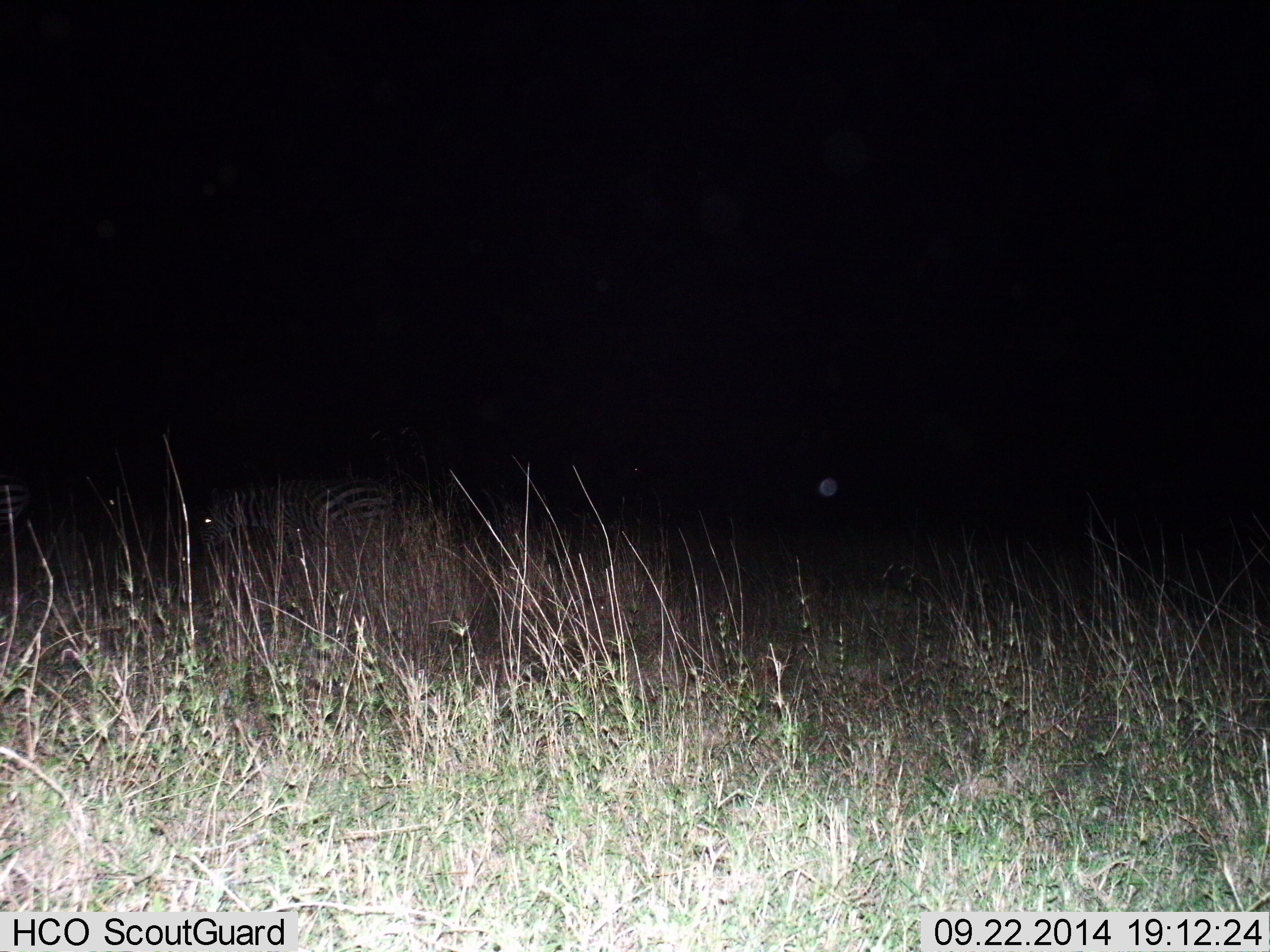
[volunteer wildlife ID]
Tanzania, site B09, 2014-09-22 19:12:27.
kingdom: Animalia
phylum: Chordata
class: Mammalia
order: Perissodactyla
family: Equidae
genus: Equus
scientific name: Equus quagga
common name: plains zebra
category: zebra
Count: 1.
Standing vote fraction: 40%.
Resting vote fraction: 10%.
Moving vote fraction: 30%.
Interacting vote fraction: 0%.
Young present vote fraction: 0%.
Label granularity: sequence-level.